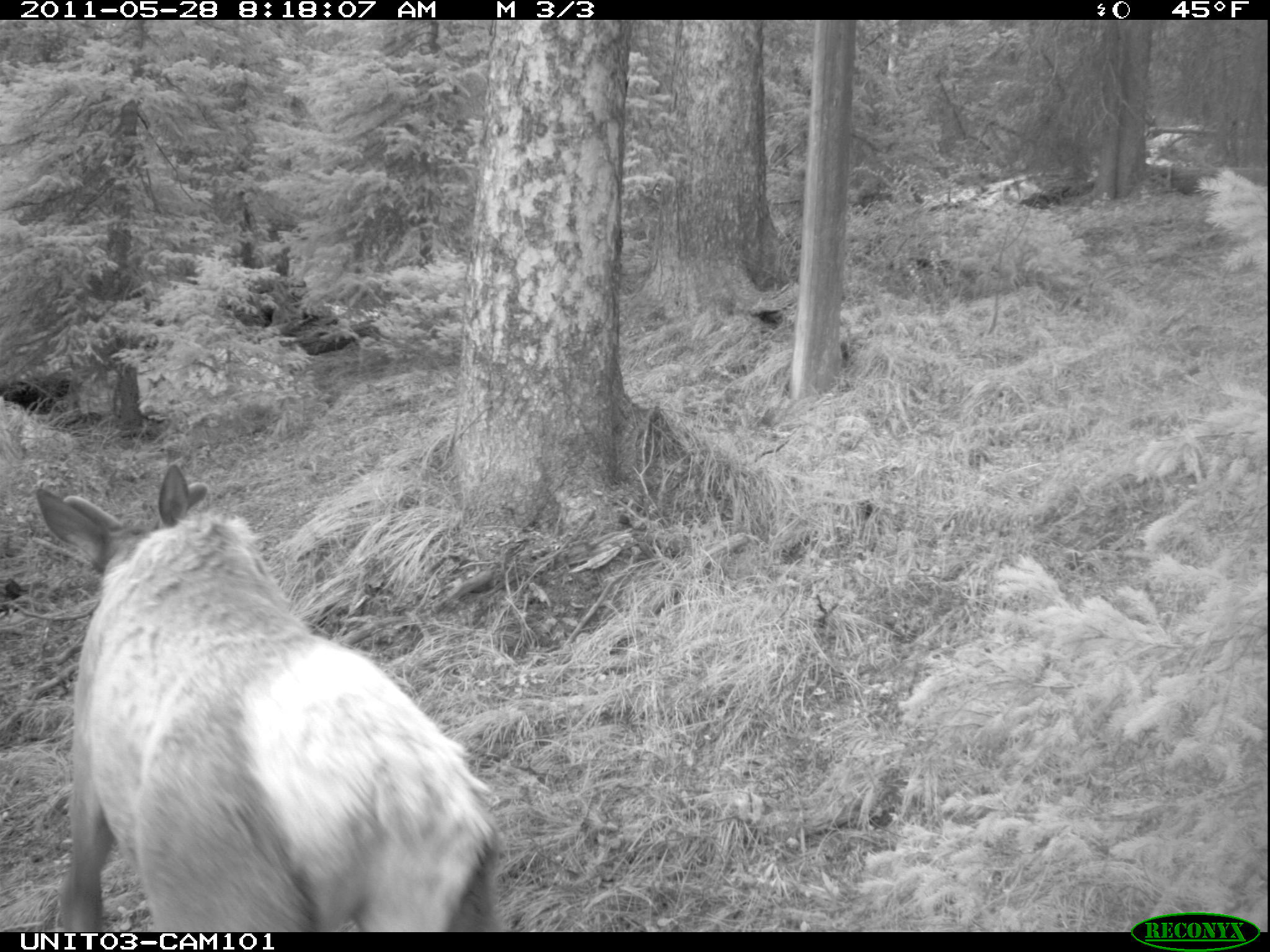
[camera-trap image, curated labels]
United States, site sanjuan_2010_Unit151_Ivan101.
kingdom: Animalia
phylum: Chordata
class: Mammalia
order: Artiodactyla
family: Cervidae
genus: Cervus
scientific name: Cervus elaphus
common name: red deer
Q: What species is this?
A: Cervus elaphus (red deer).